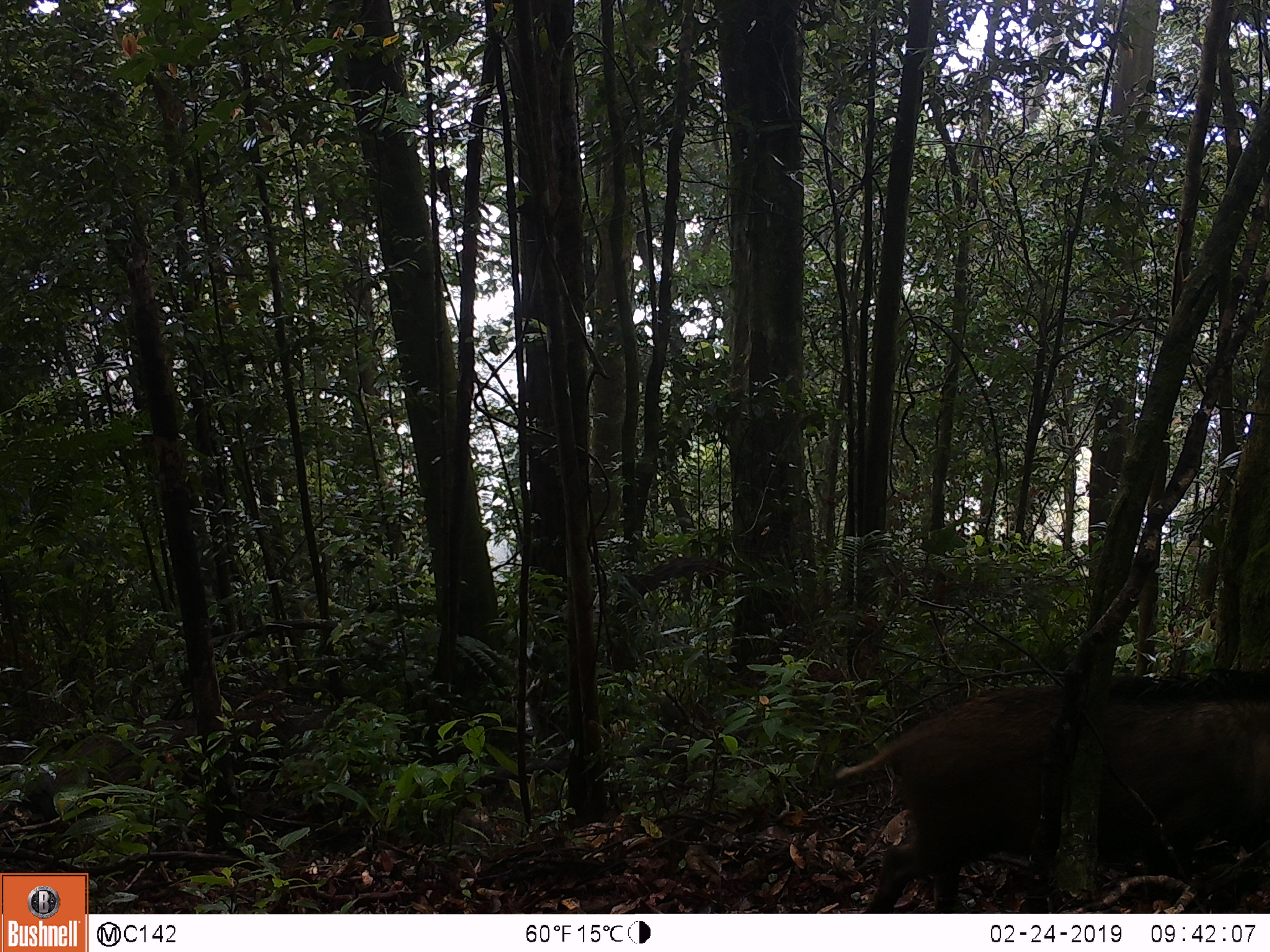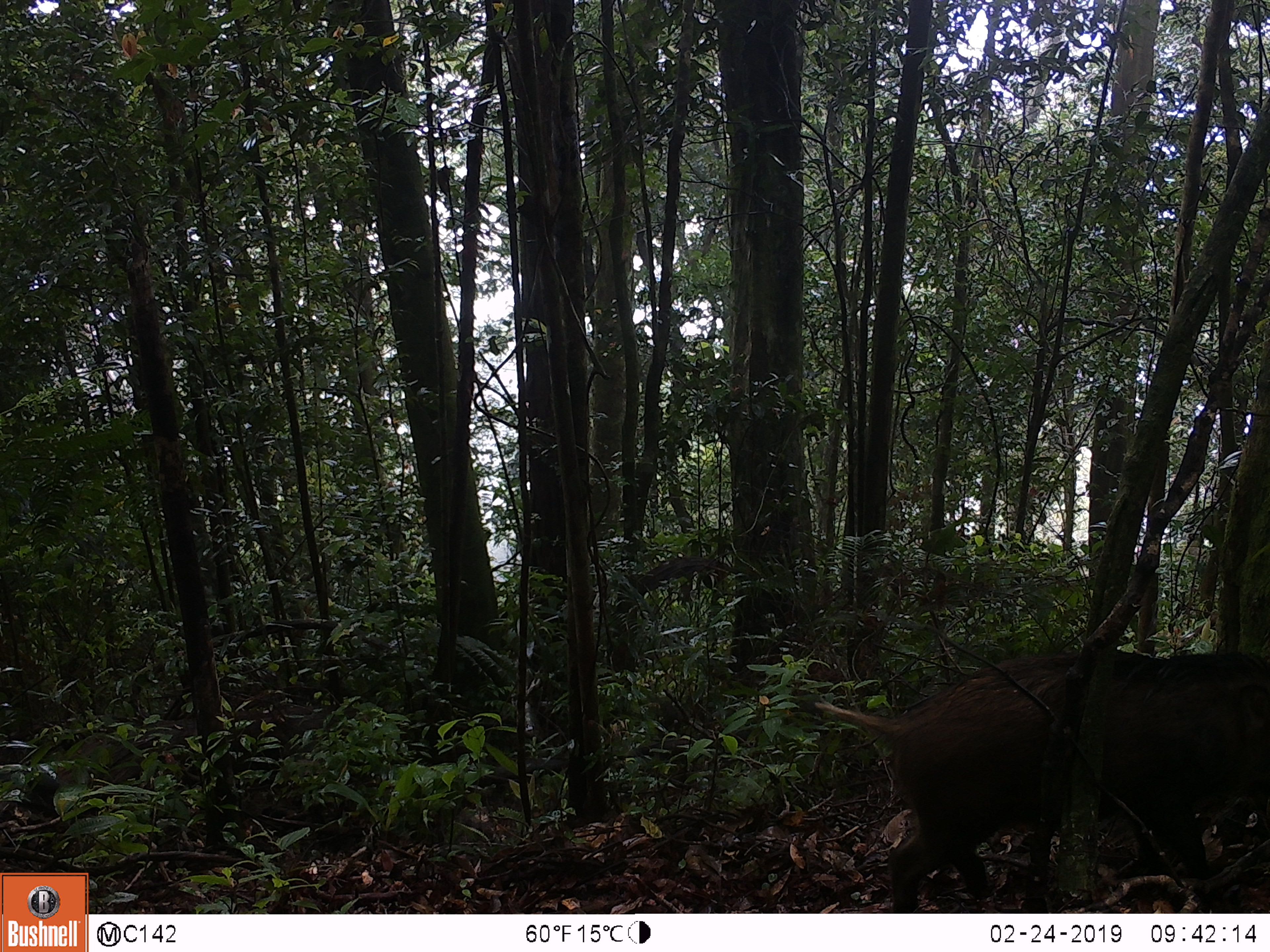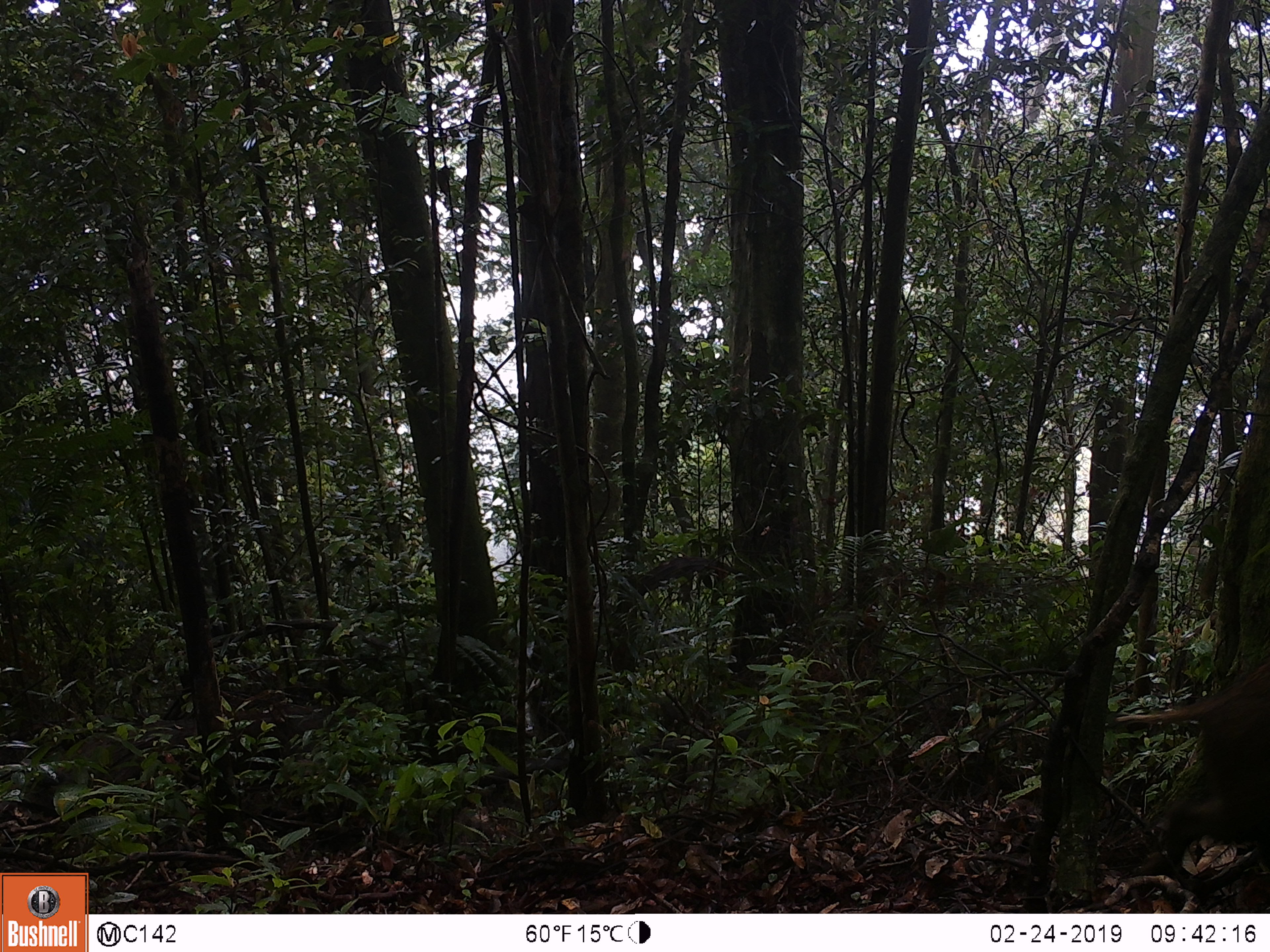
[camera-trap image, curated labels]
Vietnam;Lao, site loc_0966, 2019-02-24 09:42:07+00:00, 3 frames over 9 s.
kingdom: Animalia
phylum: Chordata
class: Mammalia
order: Artiodactyla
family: Suidae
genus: Sus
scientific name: Sus scrofa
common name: eurasian wild pig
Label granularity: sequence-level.